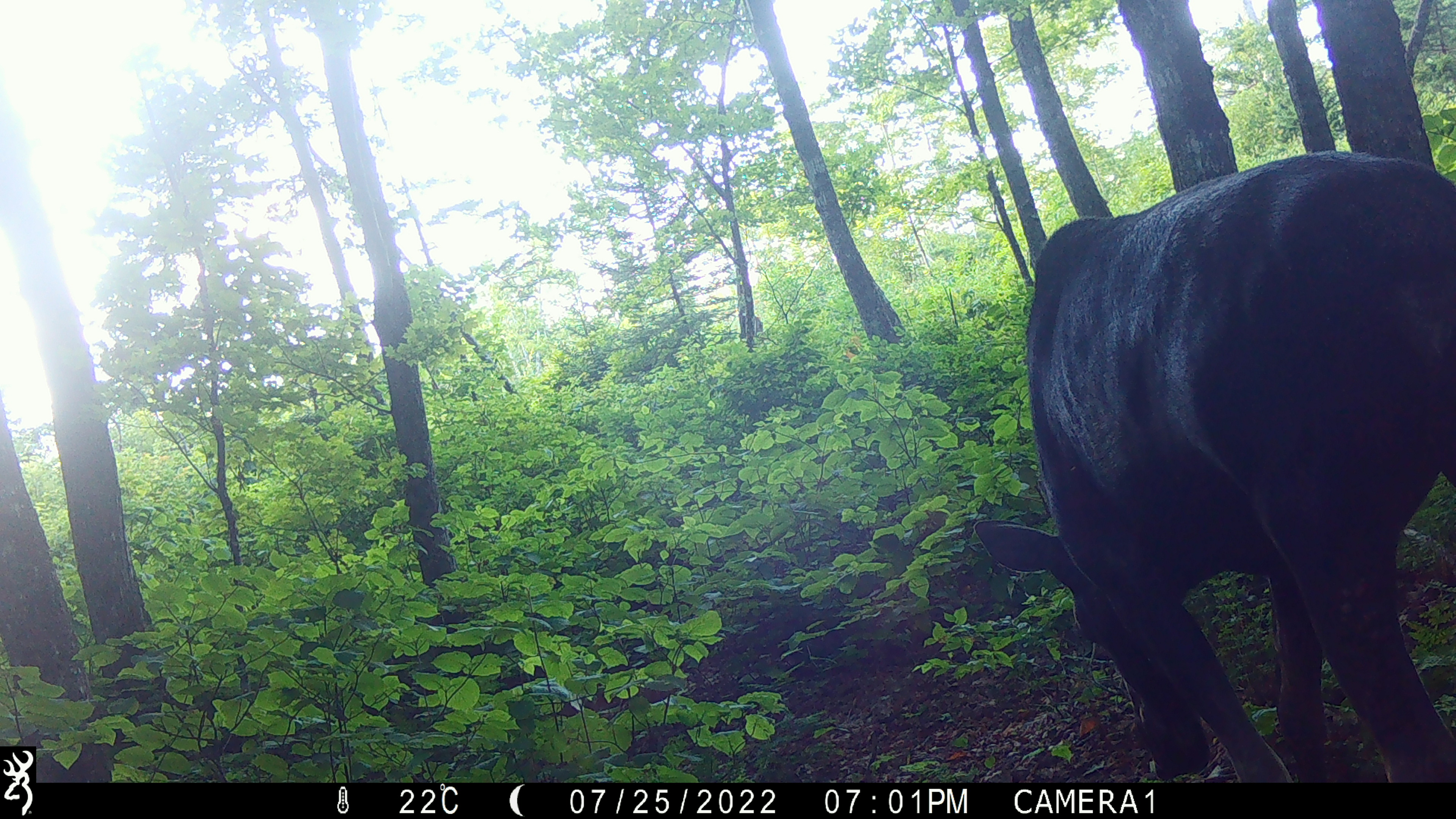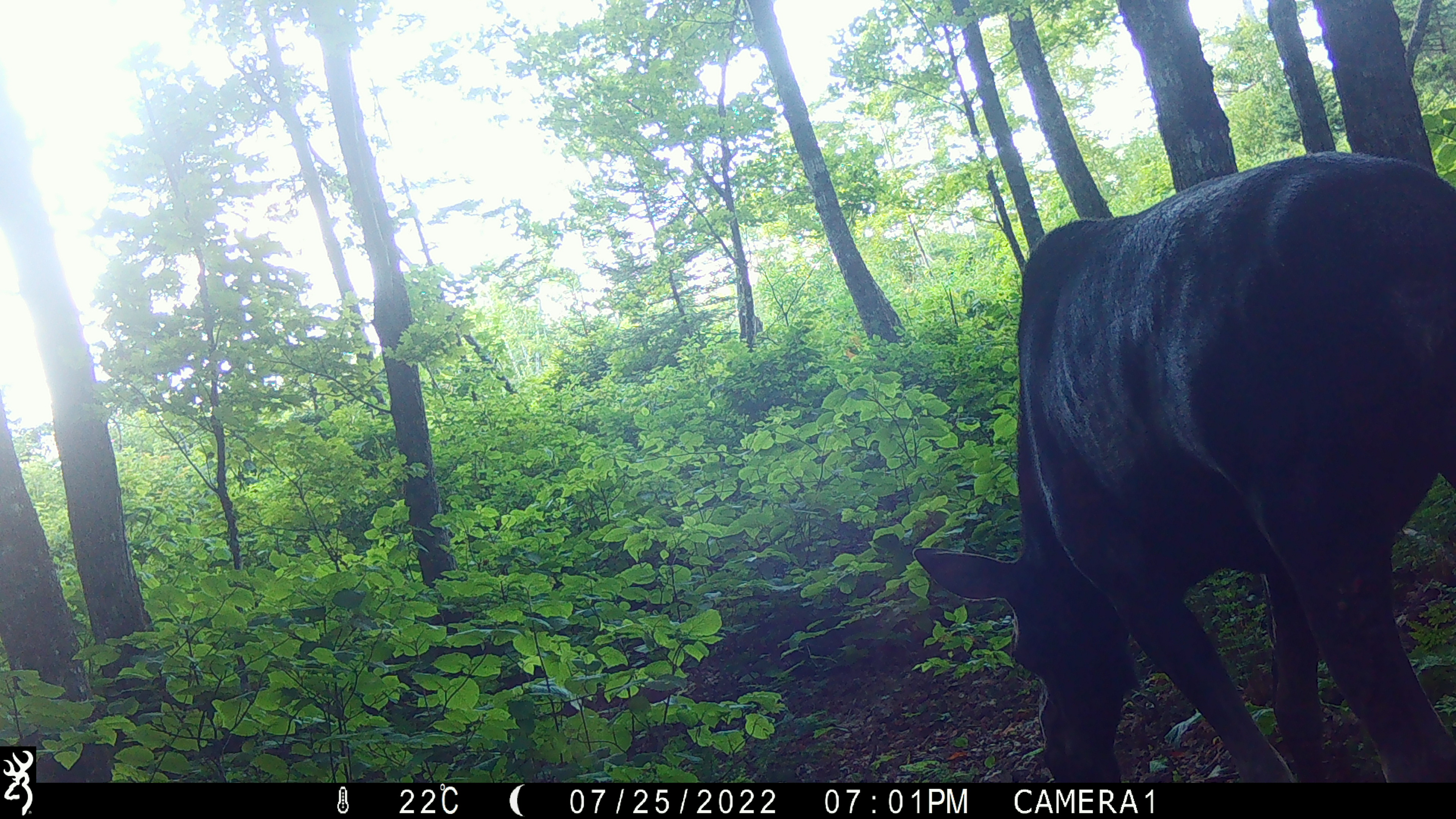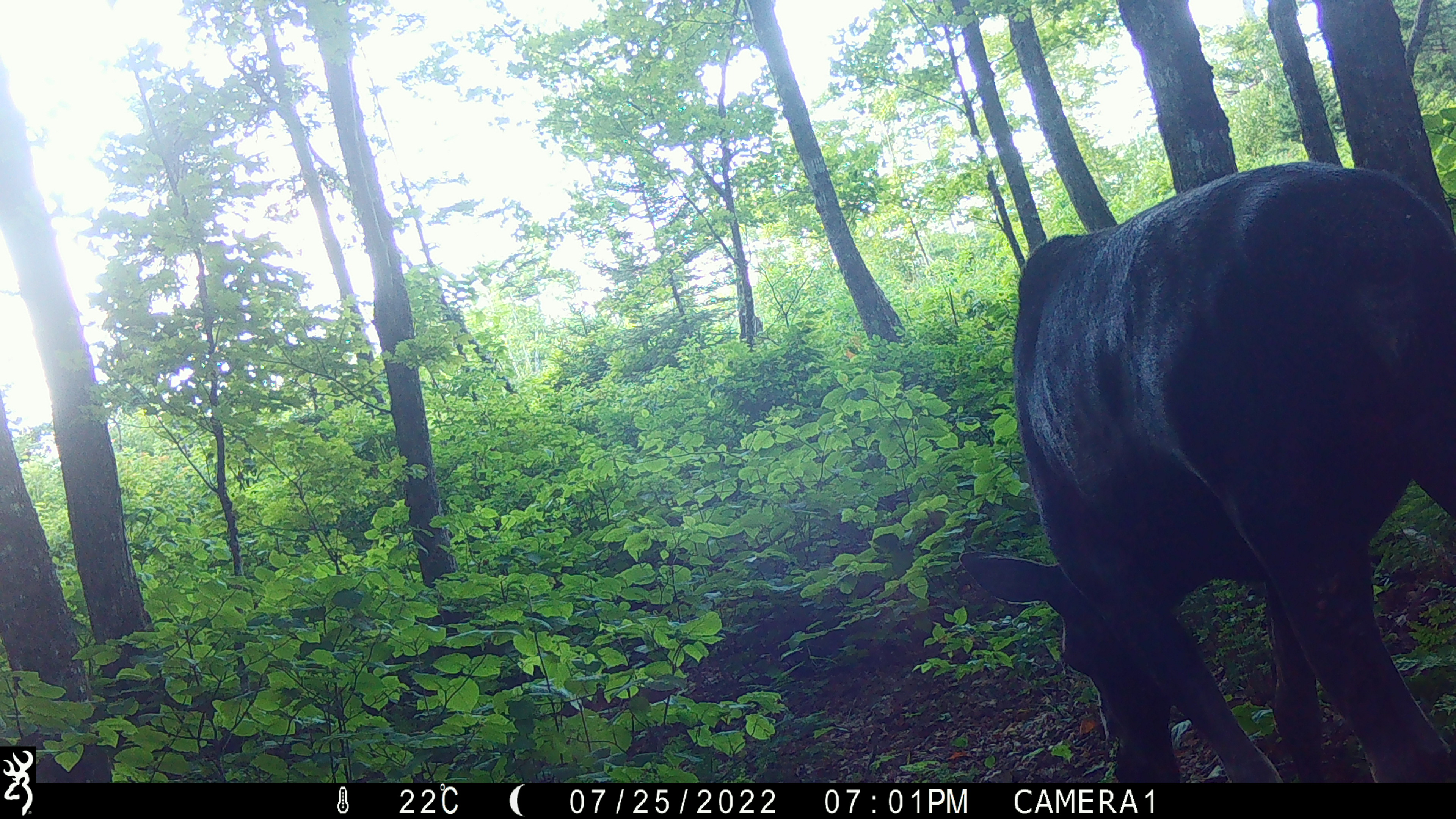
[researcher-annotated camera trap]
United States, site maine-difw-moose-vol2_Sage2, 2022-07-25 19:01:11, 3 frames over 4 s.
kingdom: Animalia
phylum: Chordata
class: Mammalia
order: Artiodactyla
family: Cervidae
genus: Alces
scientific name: Alces alces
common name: moose